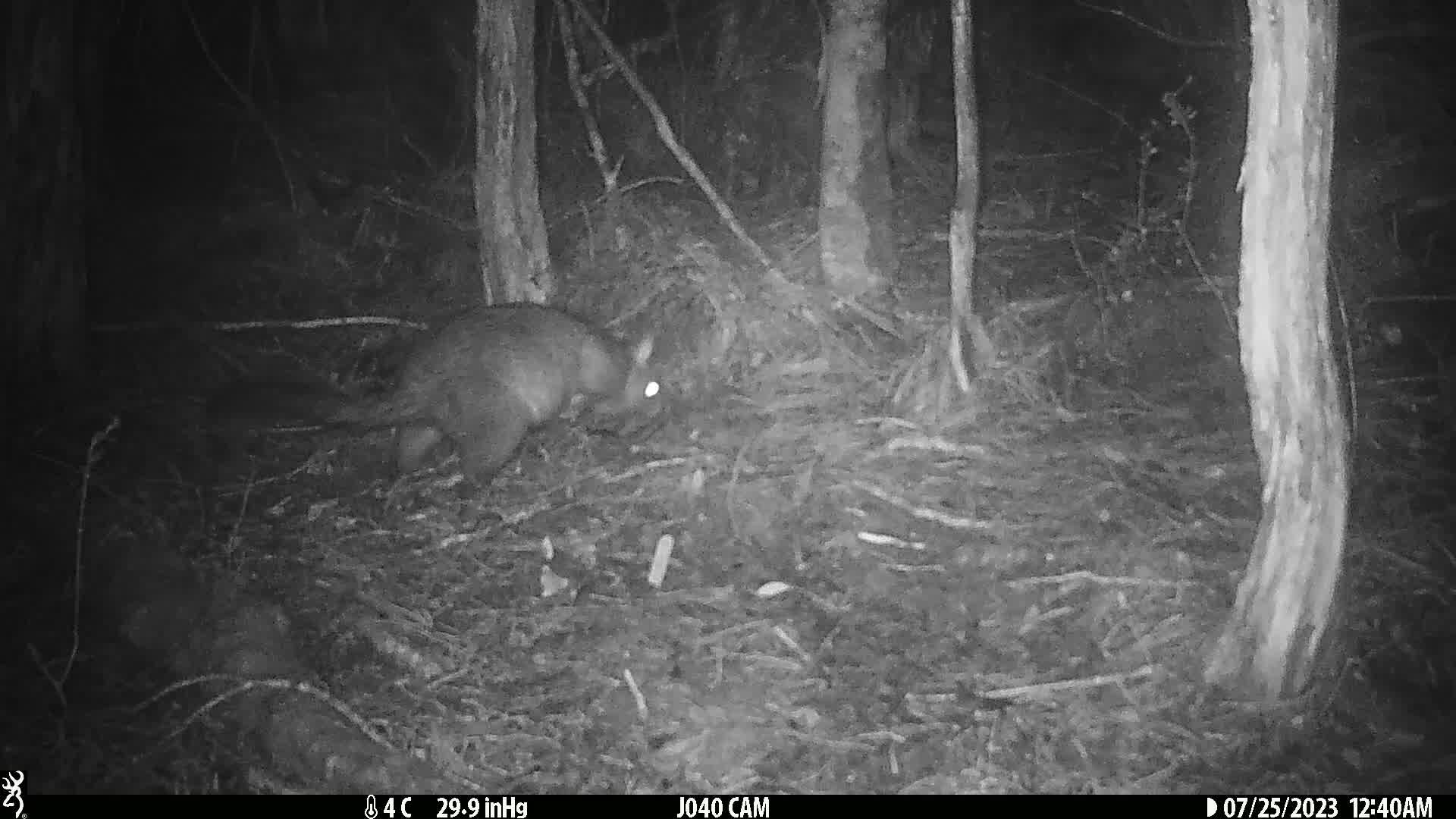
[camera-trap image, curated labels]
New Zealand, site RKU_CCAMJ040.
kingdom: Animalia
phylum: Chordata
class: Mammalia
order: Diprotodontia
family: Phalangeridae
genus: Trichosurus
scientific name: Trichosurus vulpecula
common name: common brushtail possum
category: possum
Possum (common brushtail possum) (Trichosurus vulpecula).